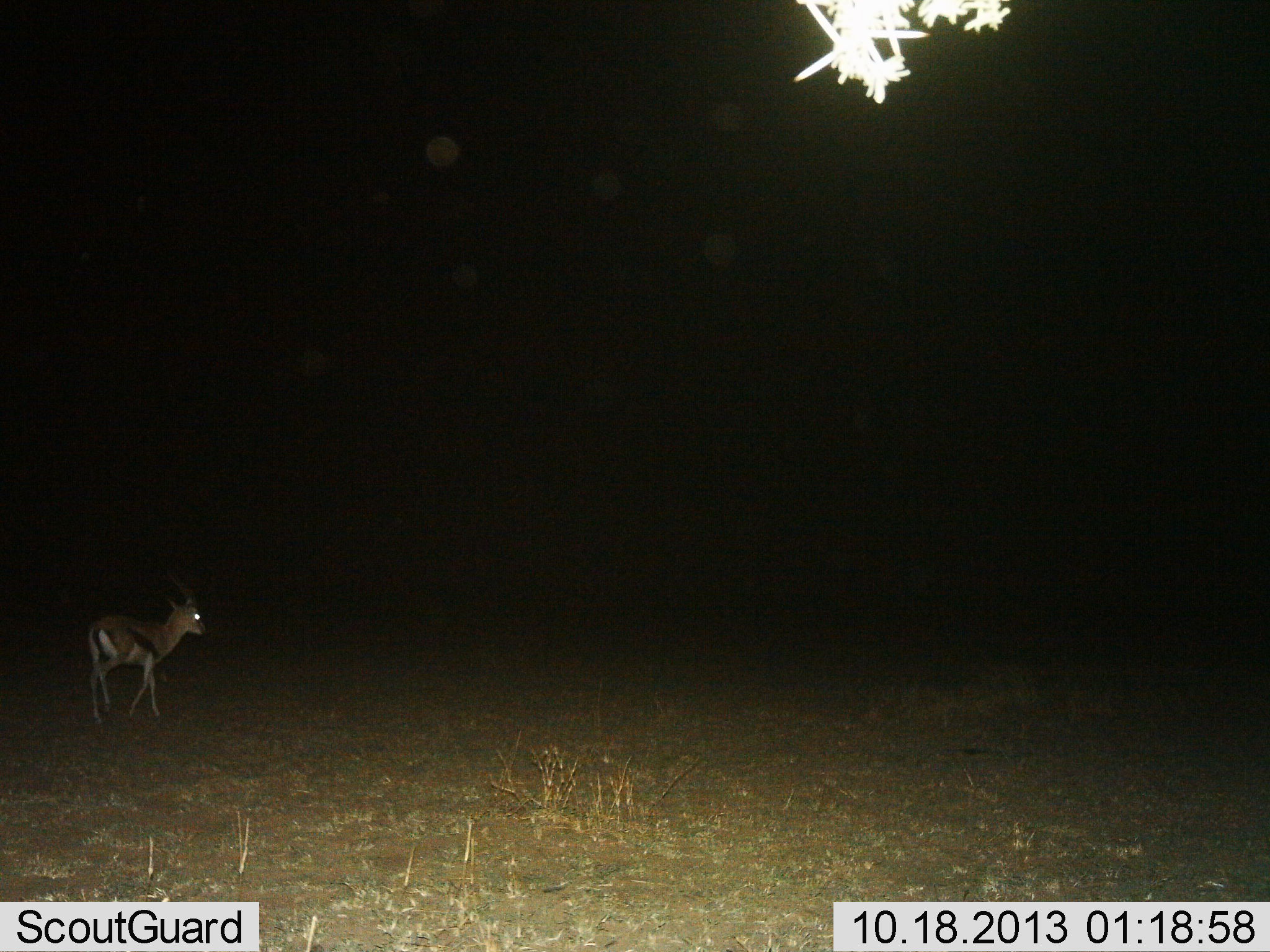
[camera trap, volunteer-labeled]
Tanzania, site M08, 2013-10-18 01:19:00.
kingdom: Animalia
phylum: Chordata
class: Mammalia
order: Artiodactyla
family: Bovidae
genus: Eudorcas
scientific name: Eudorcas thomsonii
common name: thomson's gazelle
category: gazellethomsons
Gazellethomsons (thomson's gazelle) (Eudorcas thomsonii), count 1. Behavior (volunteer vote fractions): standing 25%, resting 0%, moving 75%, interacting 0%. Young present (vote fraction): 0%. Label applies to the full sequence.